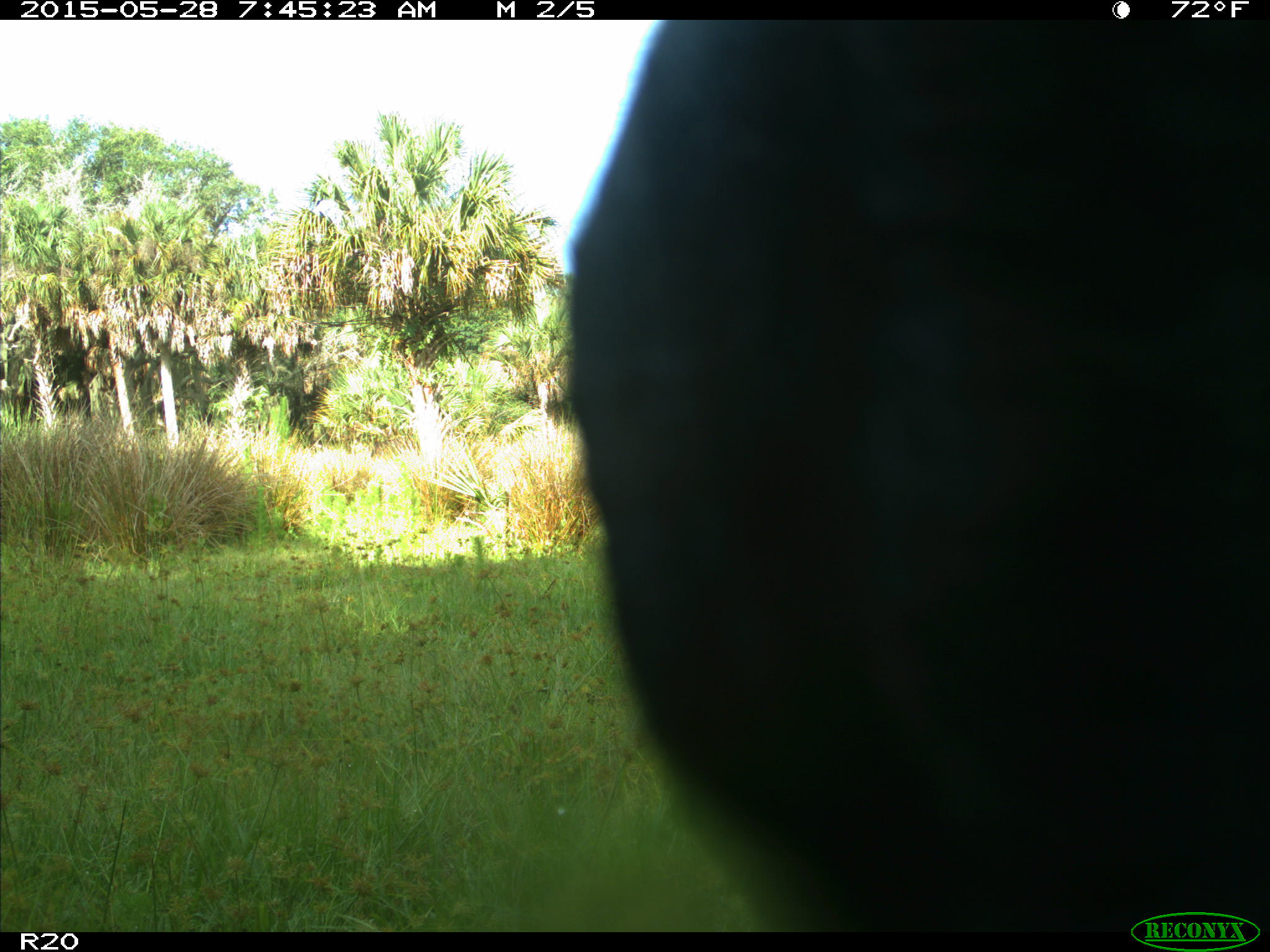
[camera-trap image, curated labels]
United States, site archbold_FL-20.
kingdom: Animalia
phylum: Chordata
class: Mammalia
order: Artiodactyla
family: Bovidae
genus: Bos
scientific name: Bos taurus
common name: domestic cow